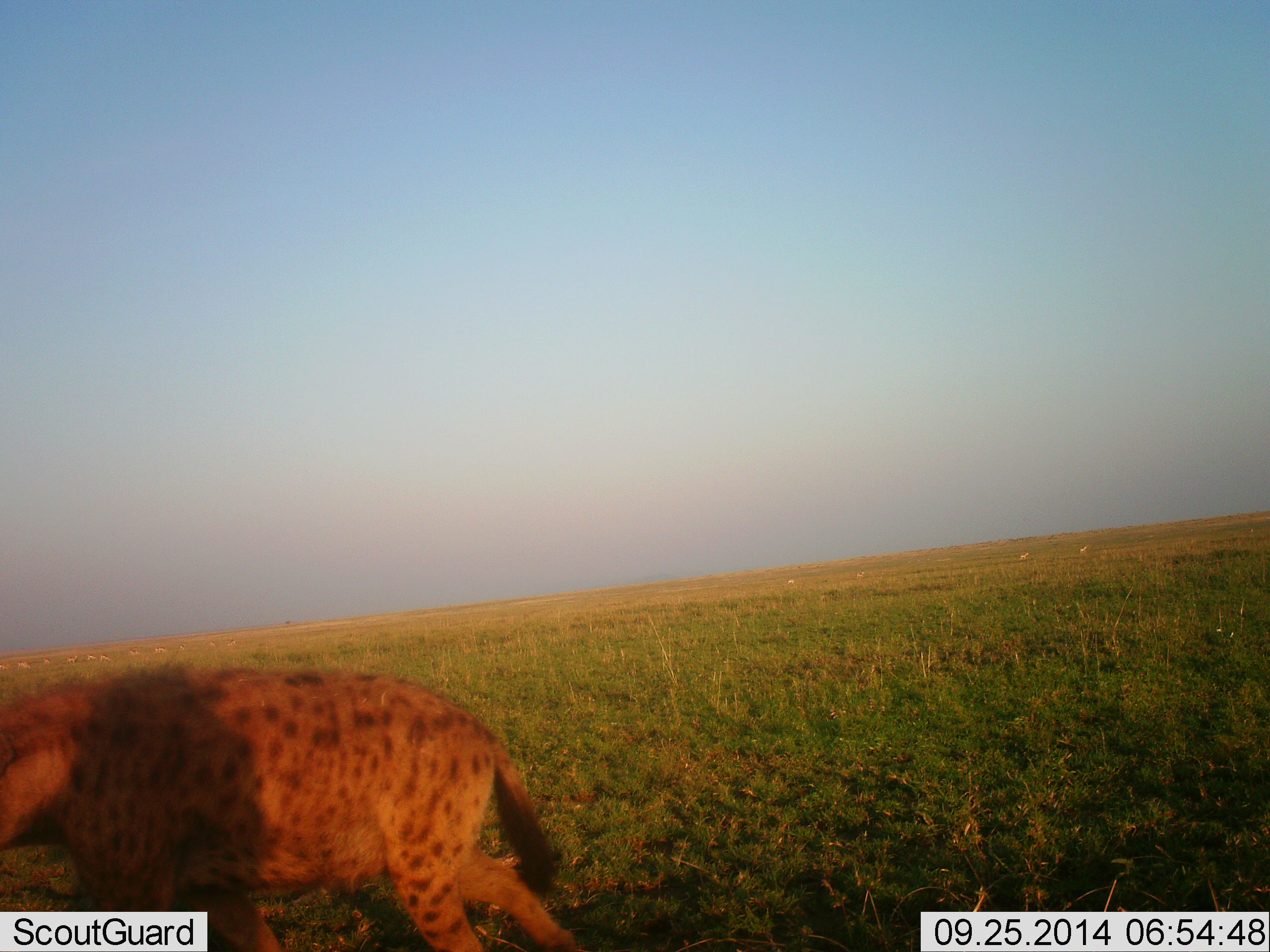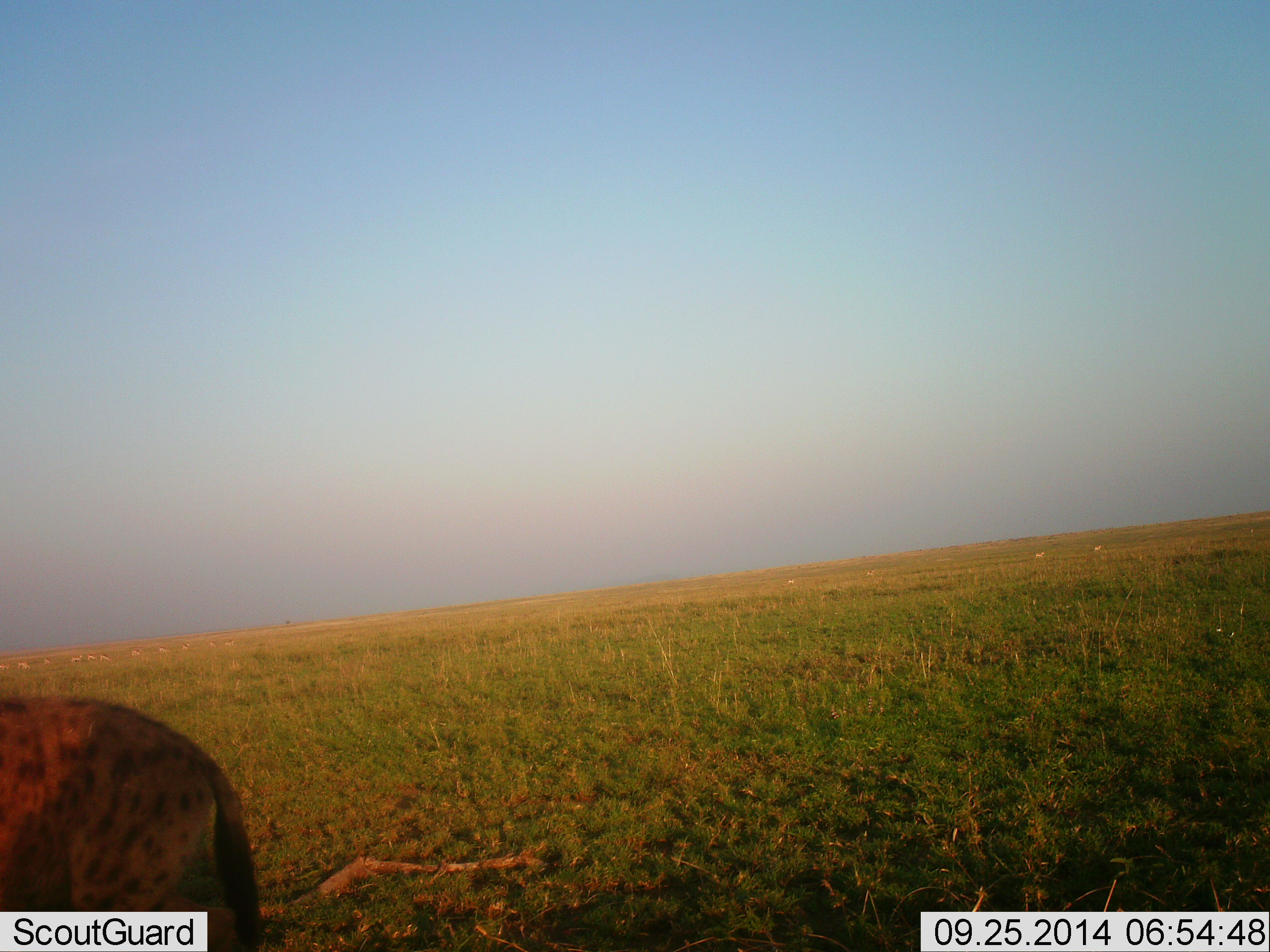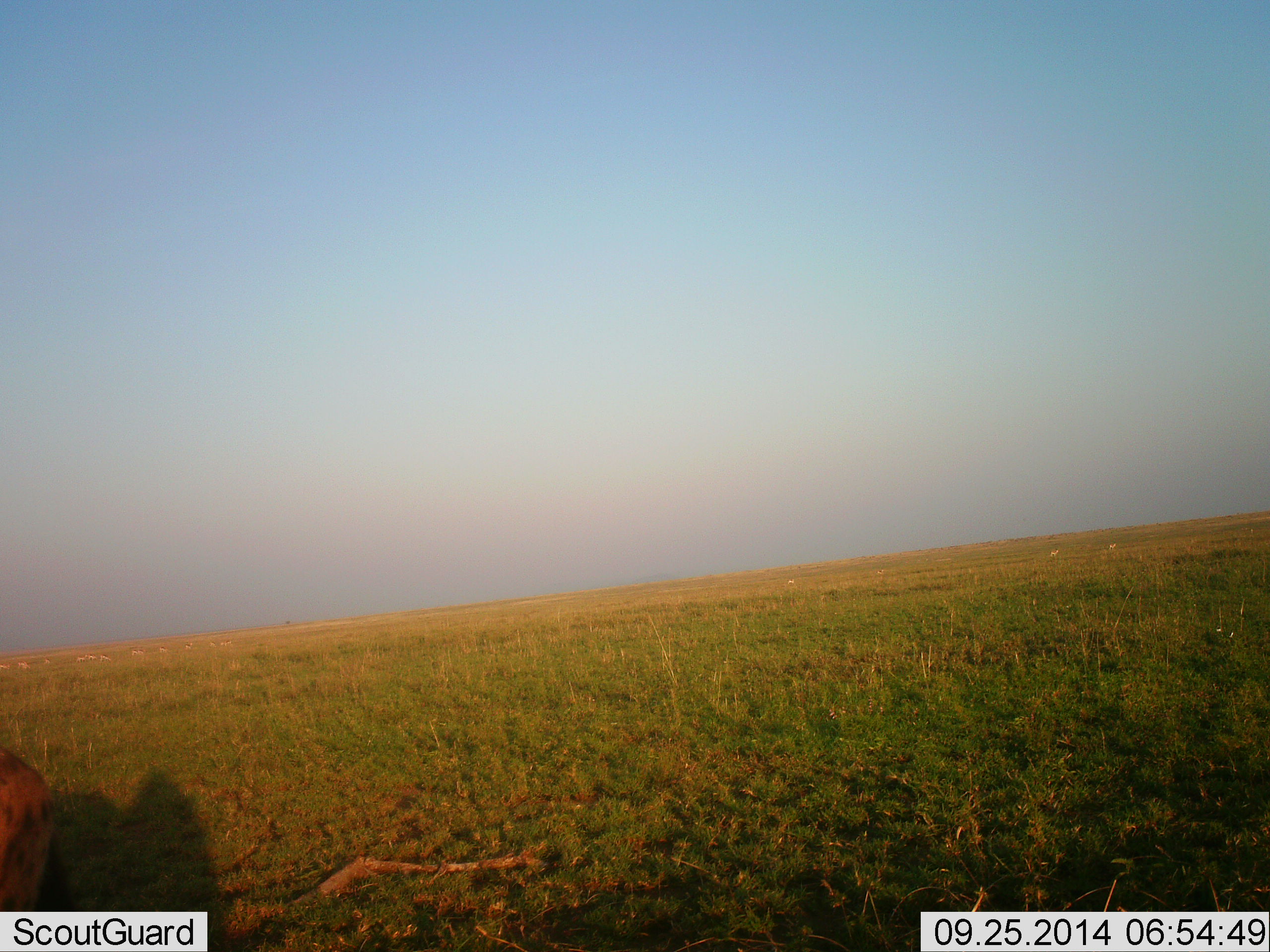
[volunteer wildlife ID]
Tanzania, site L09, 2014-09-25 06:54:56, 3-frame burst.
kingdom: Animalia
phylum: Chordata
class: Mammalia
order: Carnivora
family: Hyaenidae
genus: Crocuta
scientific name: Crocuta crocuta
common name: spotted hyena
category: hyenaspotted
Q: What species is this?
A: Hyenaspotted (spotted hyena) (Crocuta crocuta).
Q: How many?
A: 1.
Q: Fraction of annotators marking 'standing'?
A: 0%.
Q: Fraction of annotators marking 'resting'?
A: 0%.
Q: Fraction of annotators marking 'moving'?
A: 100%.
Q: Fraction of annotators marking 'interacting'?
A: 0%.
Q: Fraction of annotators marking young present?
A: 0%.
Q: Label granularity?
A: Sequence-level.